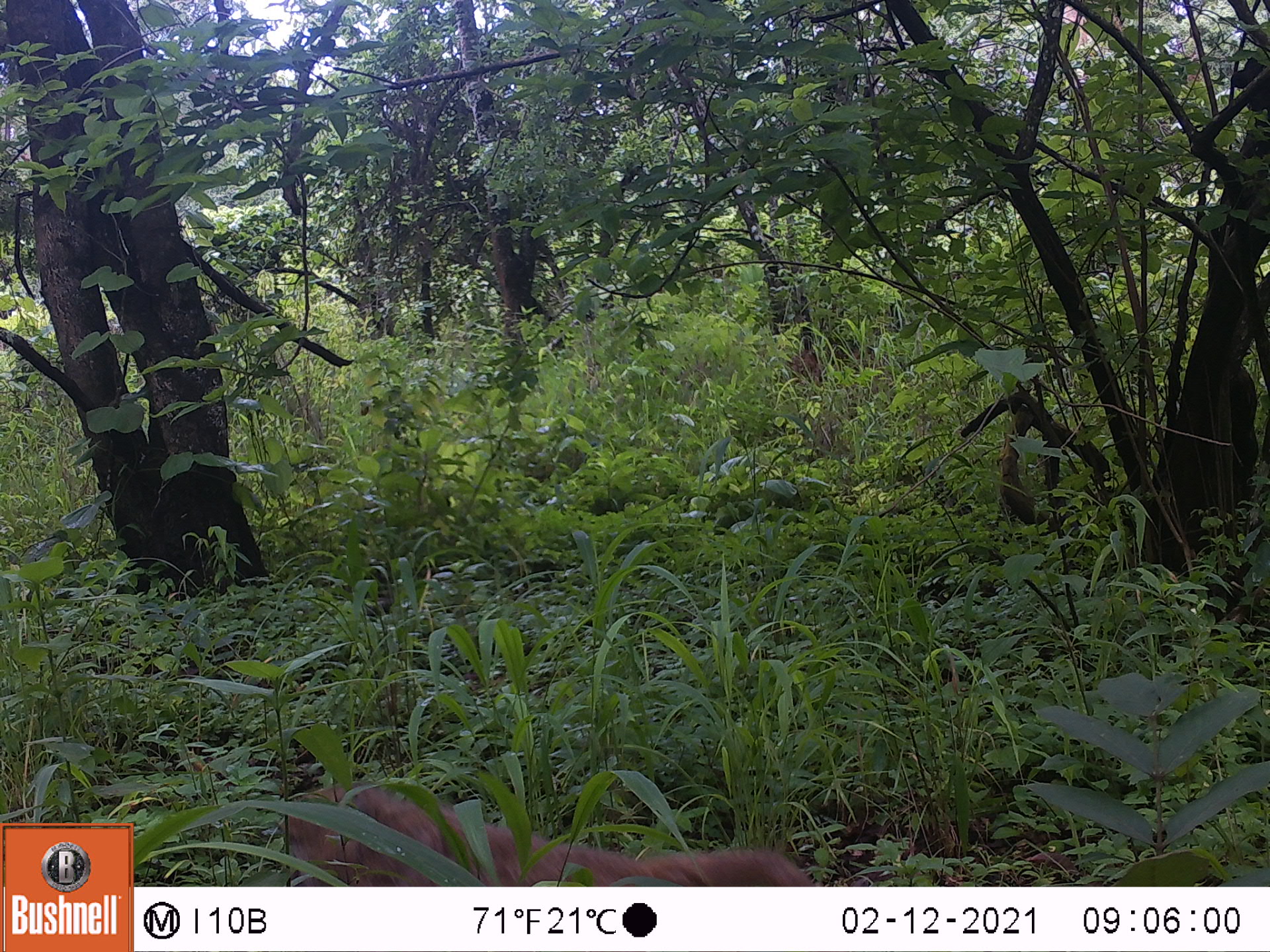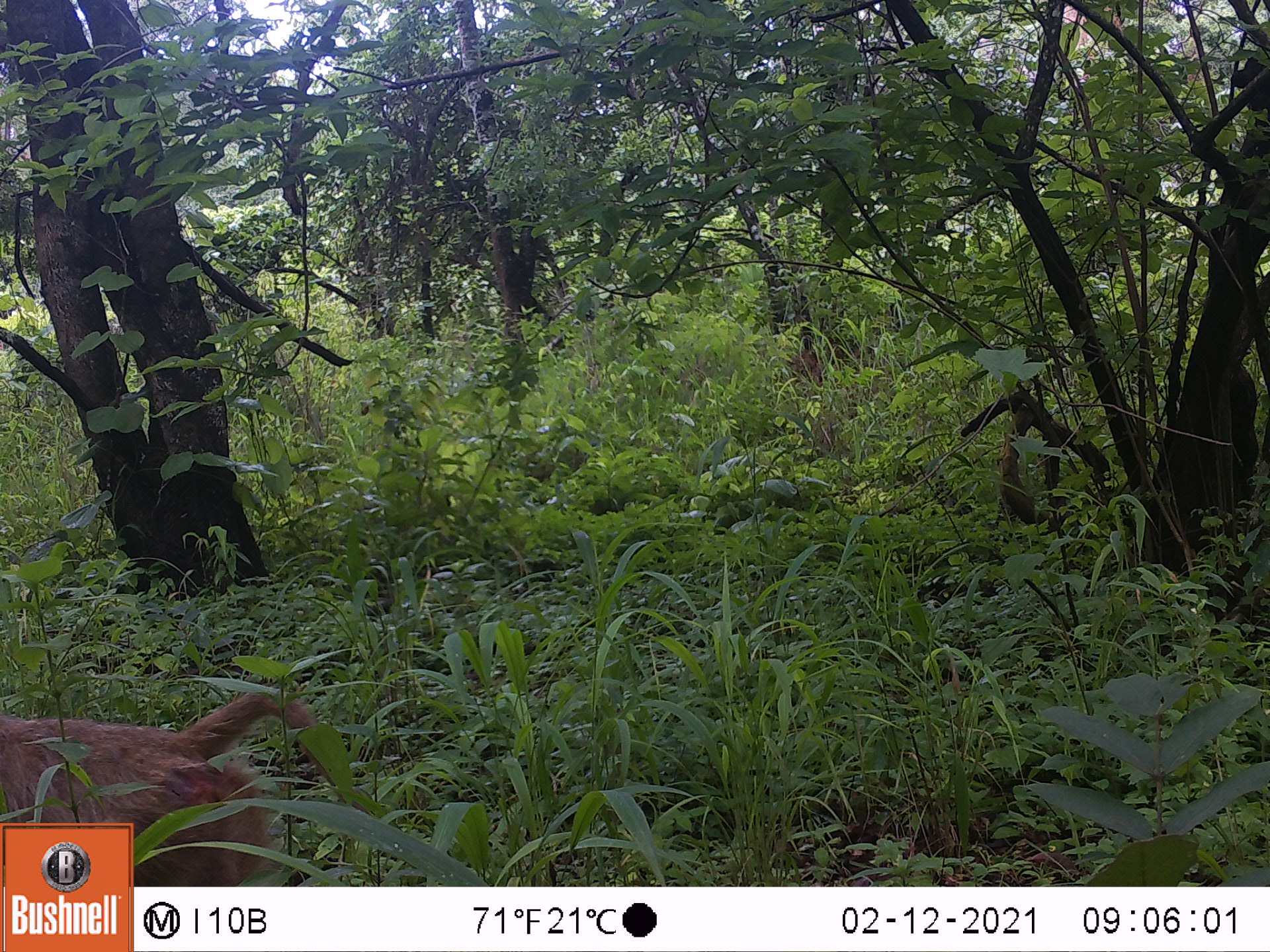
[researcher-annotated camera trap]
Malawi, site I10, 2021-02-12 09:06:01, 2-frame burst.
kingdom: Animalia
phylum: Chordata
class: Mammalia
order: Primates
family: Cercopithecidae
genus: Papio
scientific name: Papio cynocephalus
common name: yellow baboon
Yellow baboon (Papio cynocephalus), count 1.